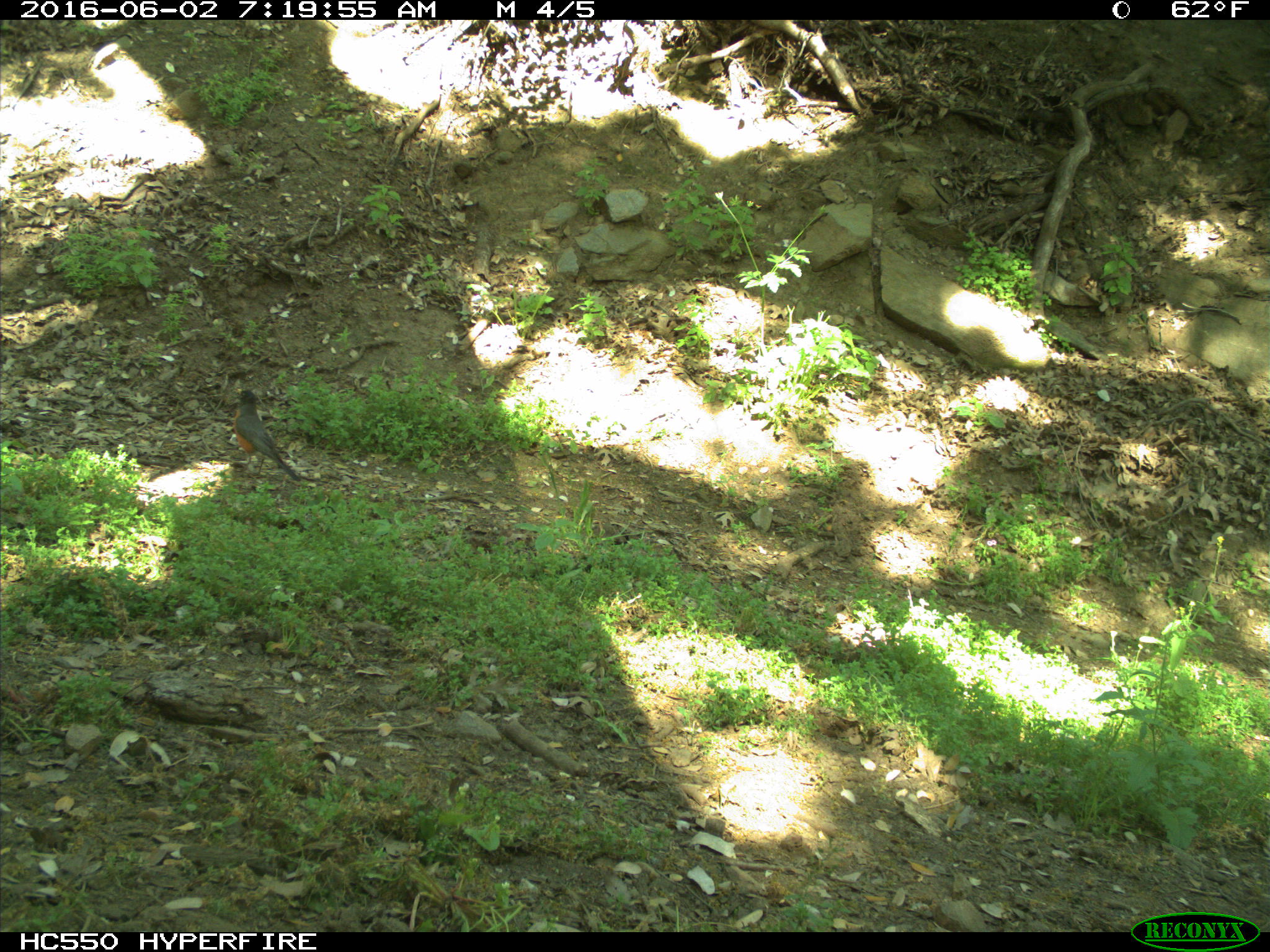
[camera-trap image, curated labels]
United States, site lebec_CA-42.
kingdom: Animalia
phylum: Chordata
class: Aves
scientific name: Aves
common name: birds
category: unidentified bird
Unidentified bird (birds) (Aves).